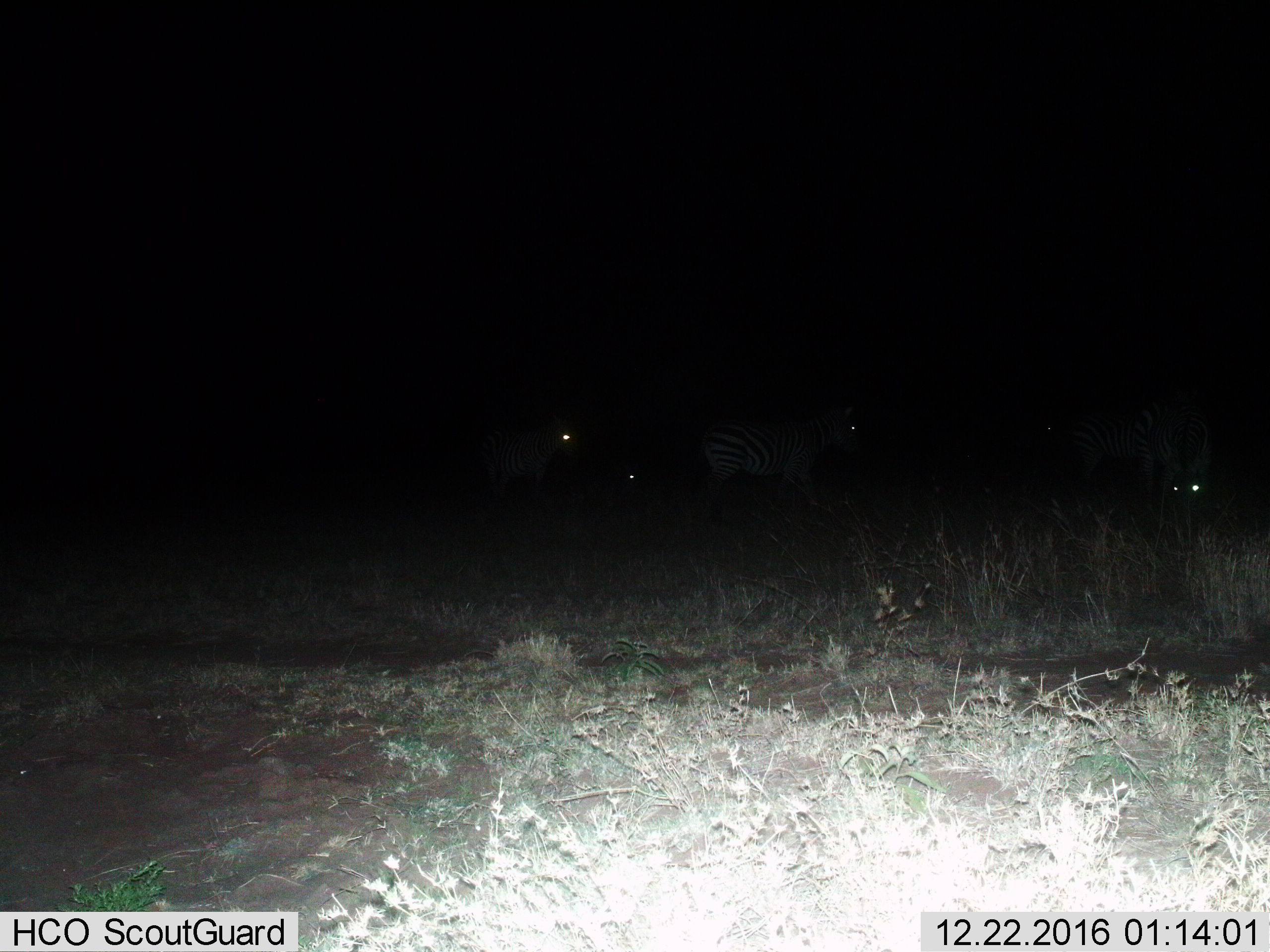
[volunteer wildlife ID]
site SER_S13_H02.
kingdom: Animalia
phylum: Chordata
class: Mammalia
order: Perissodactyla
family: Equidae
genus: Equus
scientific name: Equus quagga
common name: plains zebra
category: zebraplains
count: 5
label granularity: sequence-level